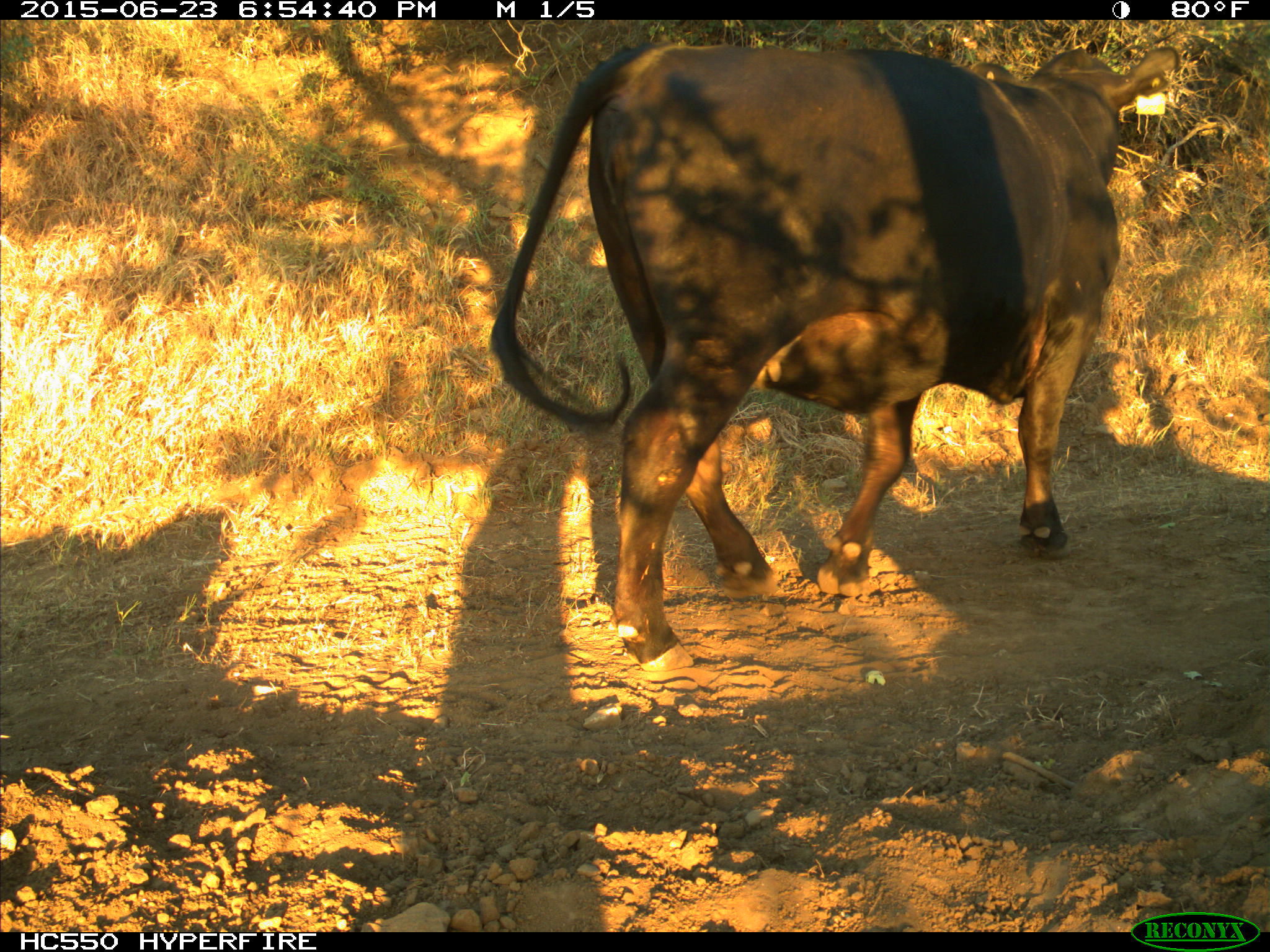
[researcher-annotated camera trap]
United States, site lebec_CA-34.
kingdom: Animalia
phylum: Chordata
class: Mammalia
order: Artiodactyla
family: Bovidae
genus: Bos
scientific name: Bos taurus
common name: domestic cow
Bos taurus (domestic cow).